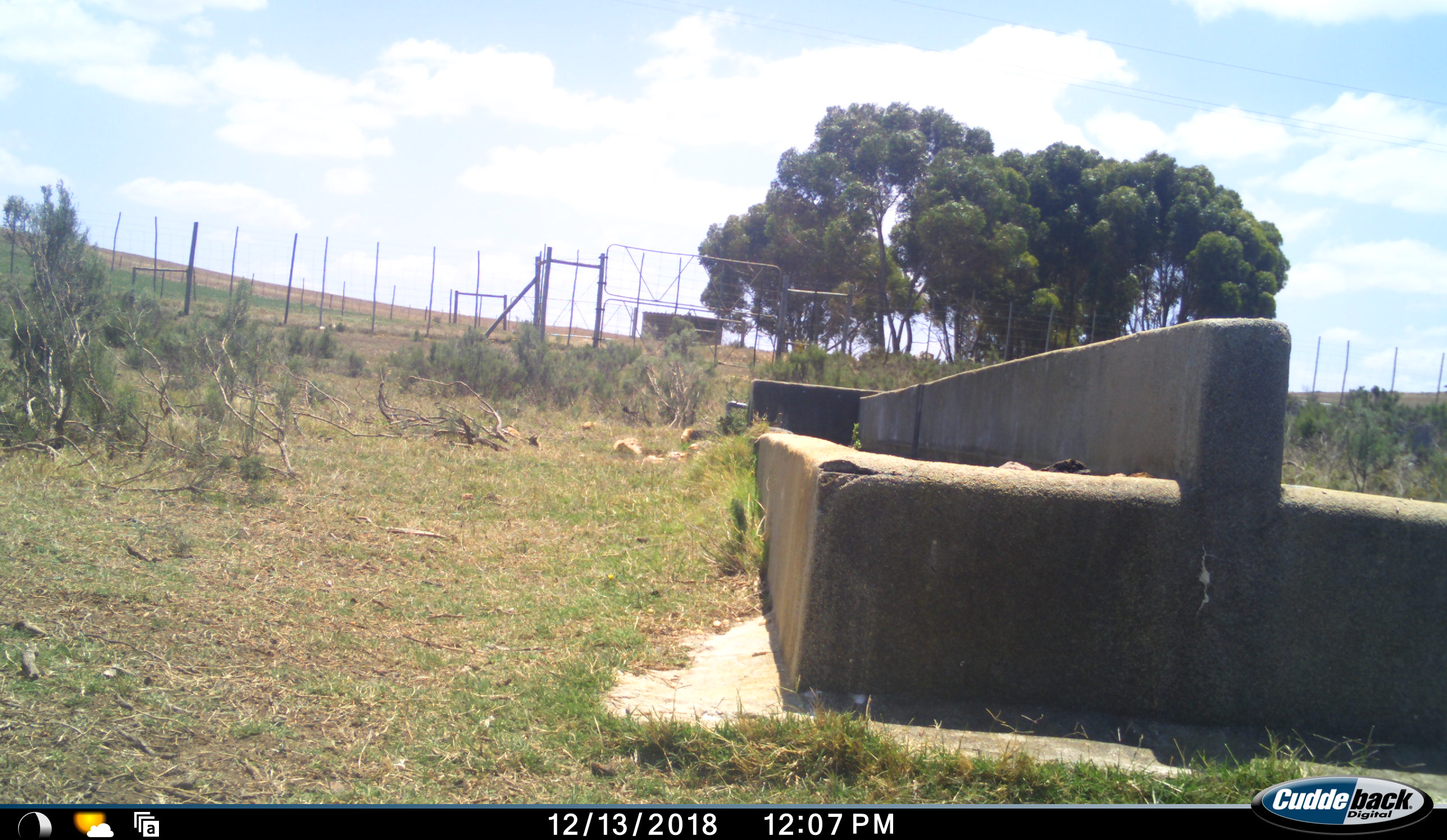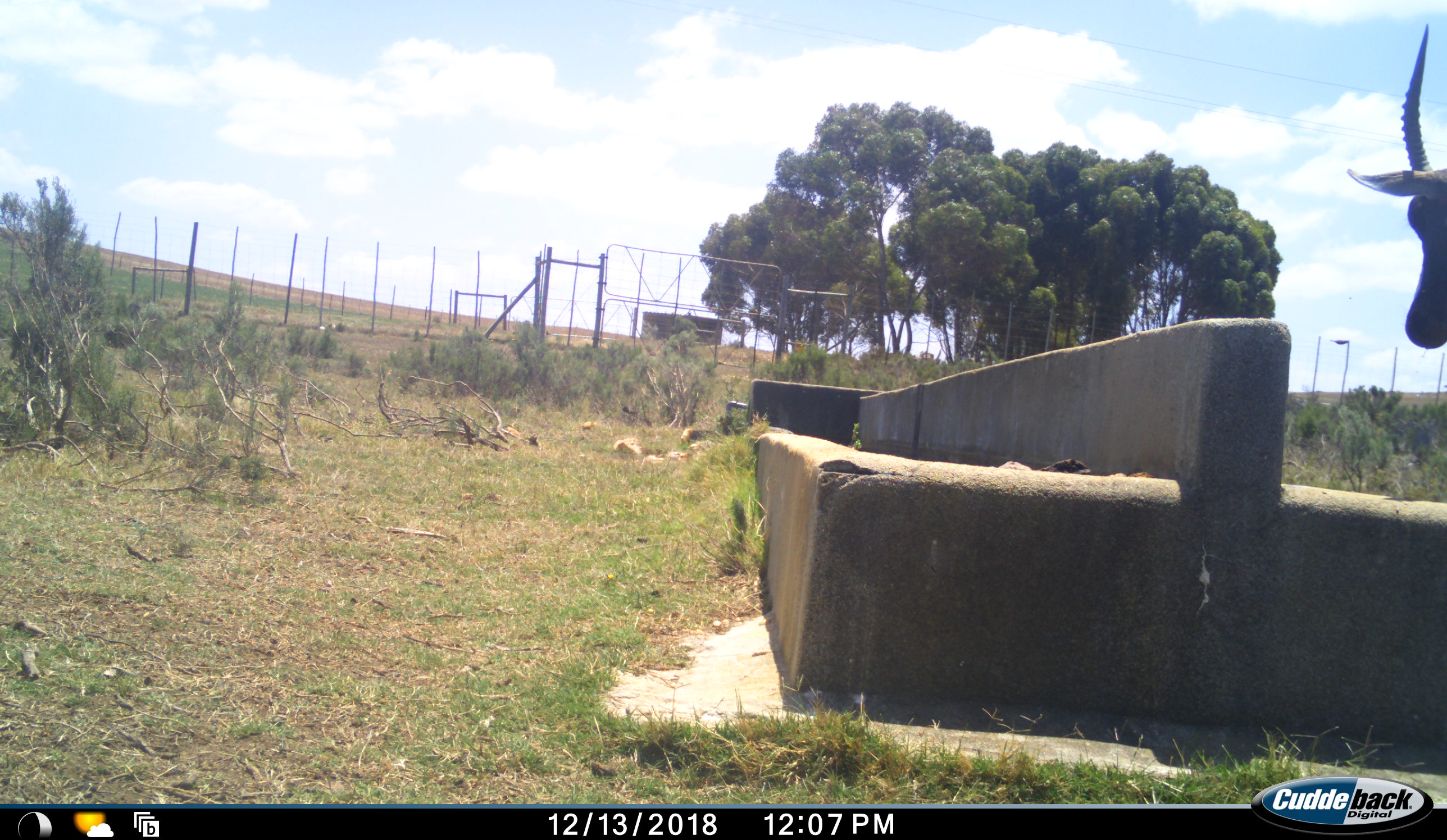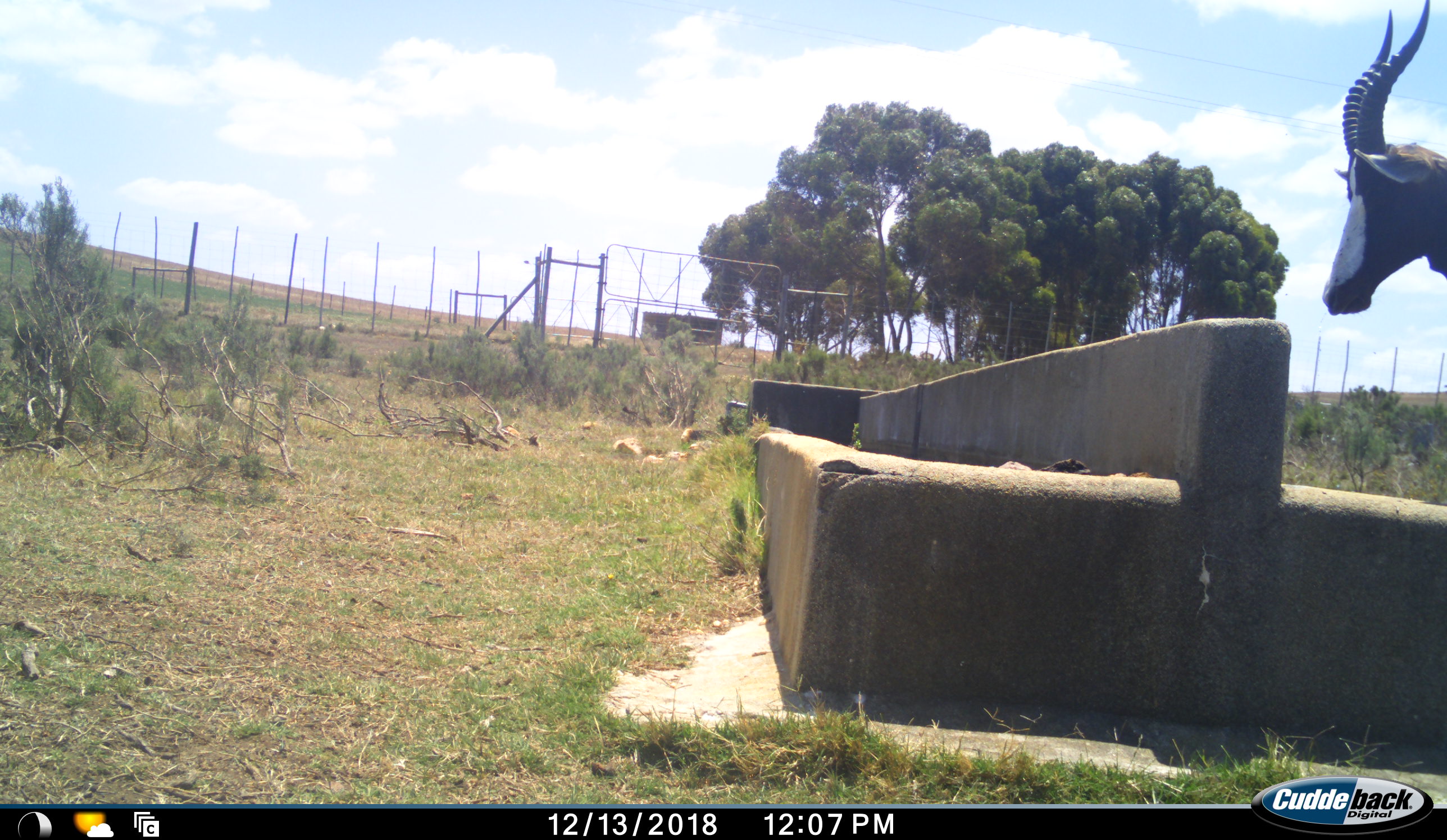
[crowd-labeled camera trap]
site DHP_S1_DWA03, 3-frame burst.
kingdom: Animalia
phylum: Chordata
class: Mammalia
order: Artiodactyla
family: Bovidae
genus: Damaliscus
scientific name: Damaliscus pygargus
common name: bontebok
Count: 1.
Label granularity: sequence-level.